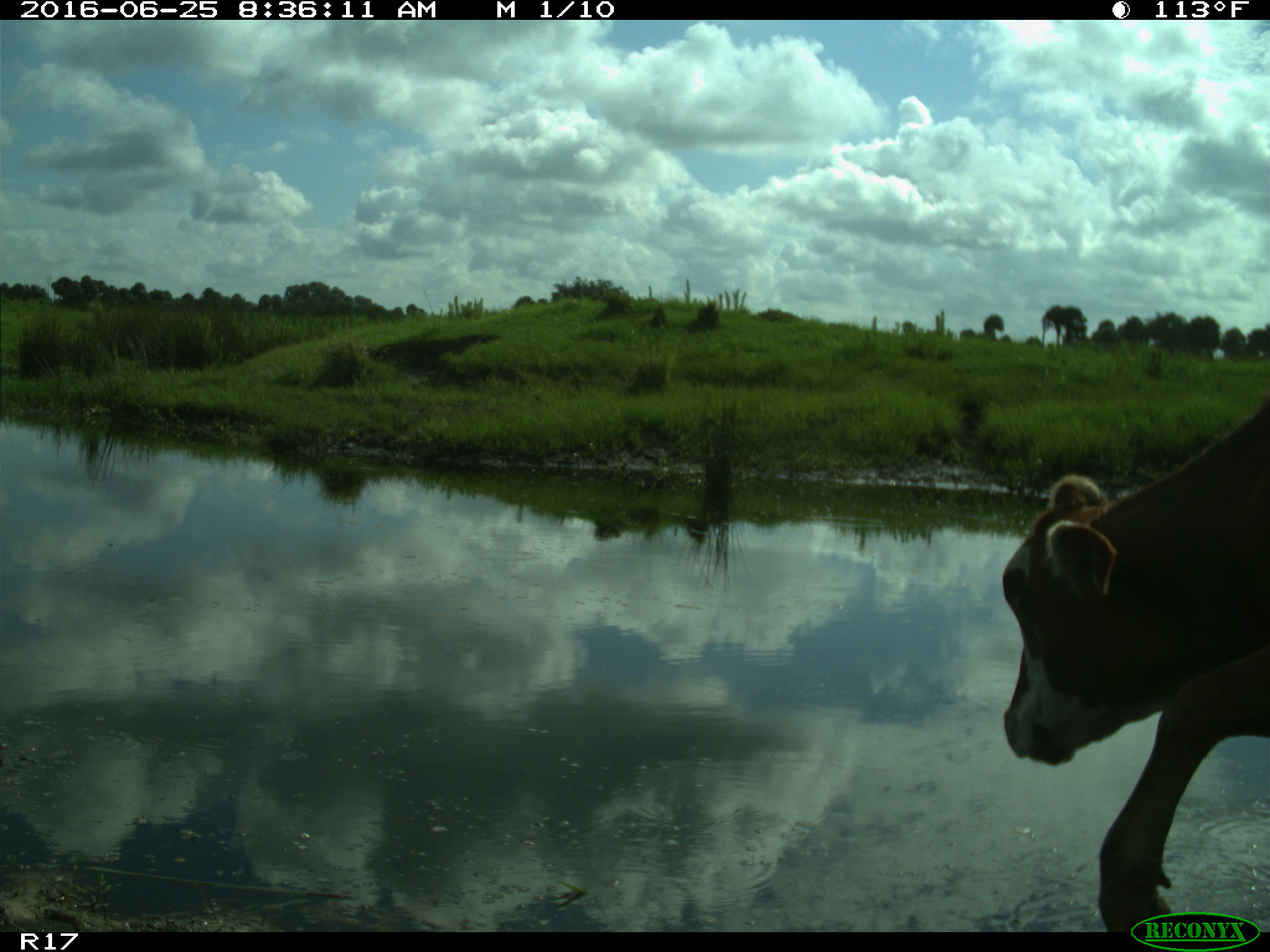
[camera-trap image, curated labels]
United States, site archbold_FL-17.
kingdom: Animalia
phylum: Chordata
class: Mammalia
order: Artiodactyla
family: Bovidae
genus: Bos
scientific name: Bos taurus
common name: domestic cow